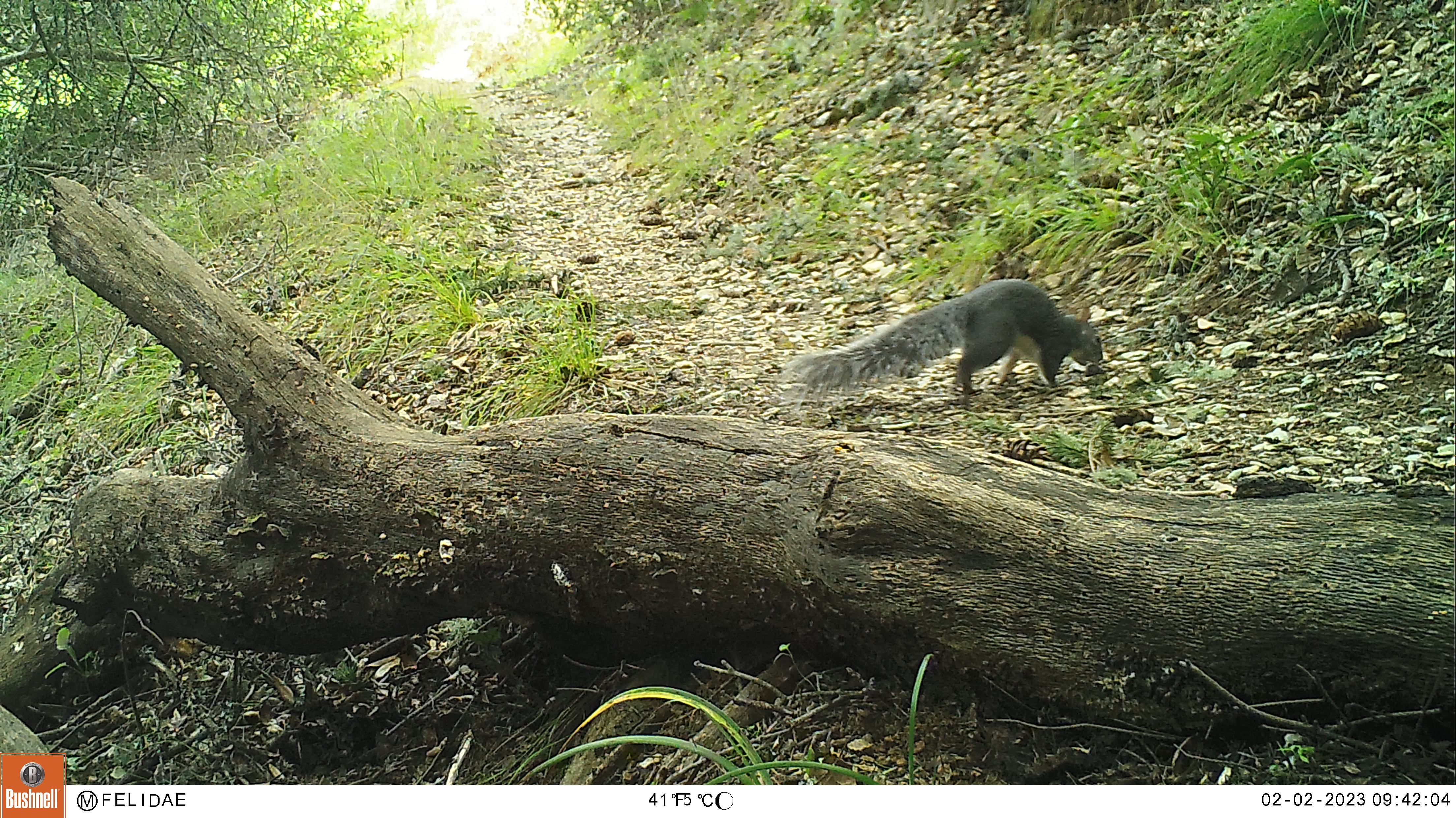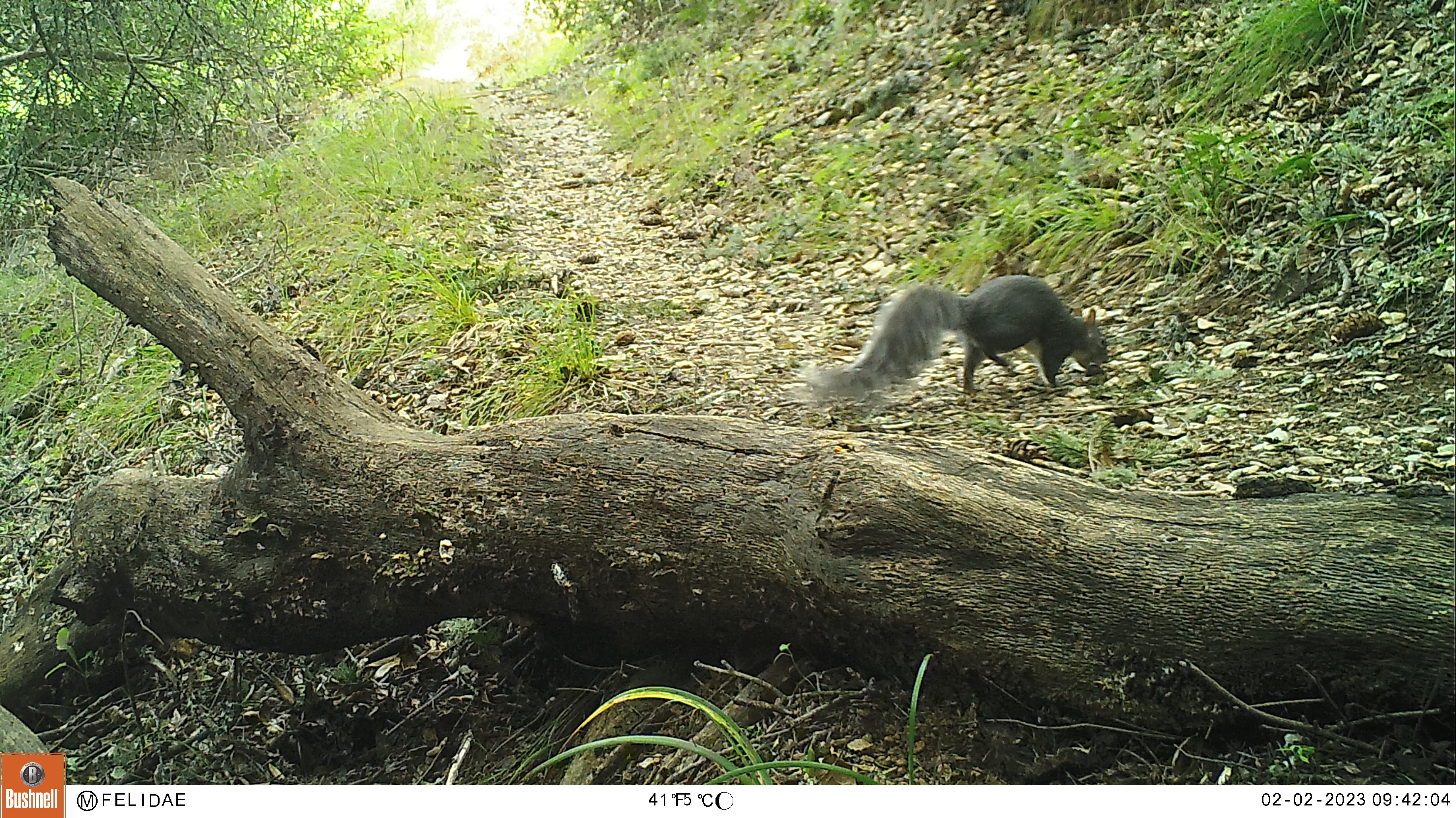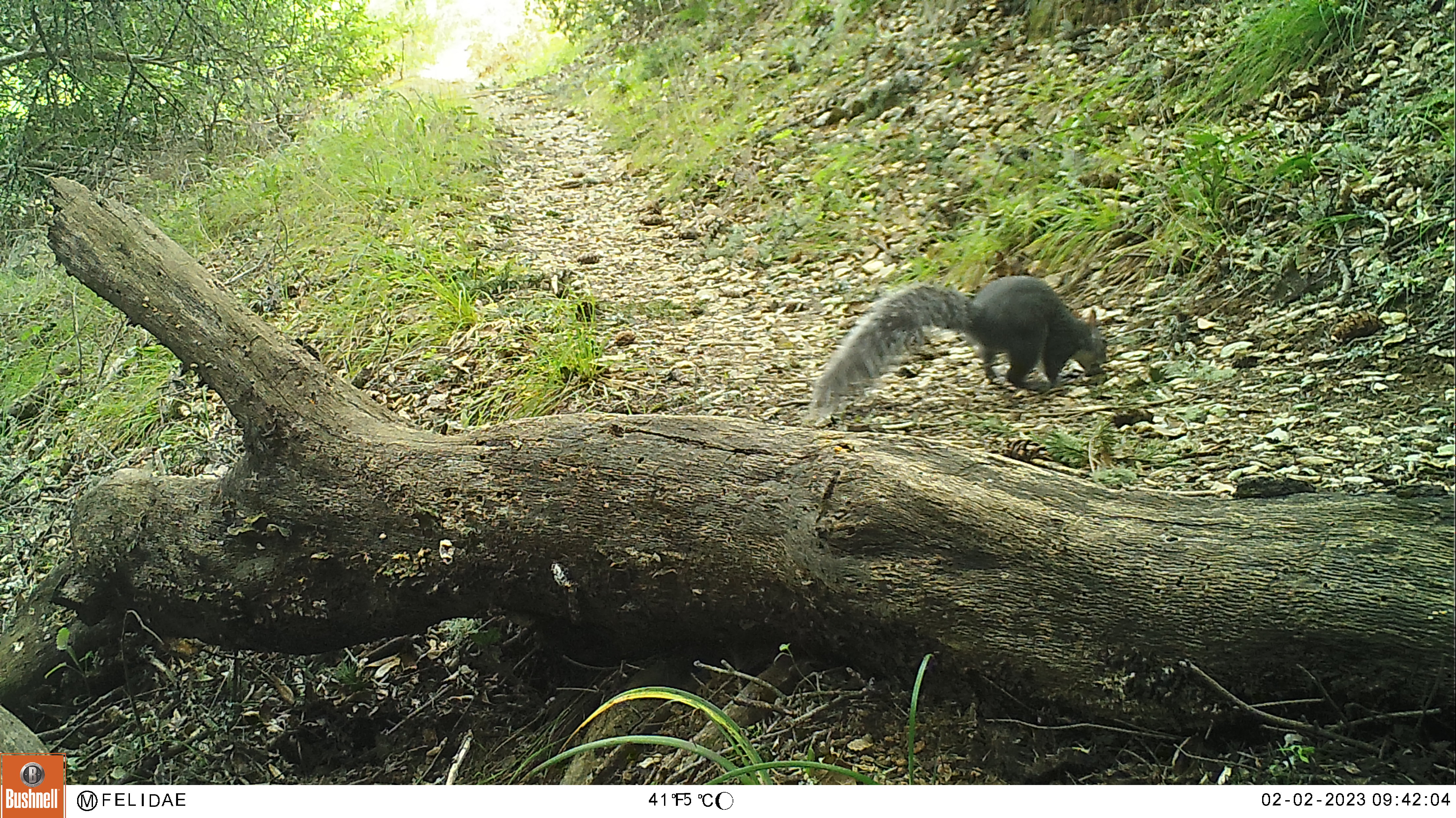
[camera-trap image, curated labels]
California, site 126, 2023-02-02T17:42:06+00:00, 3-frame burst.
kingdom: Animalia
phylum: Chordata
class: Mammalia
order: Rodentia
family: Sciuridae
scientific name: Sciuridae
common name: squirrel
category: unknown squirrel